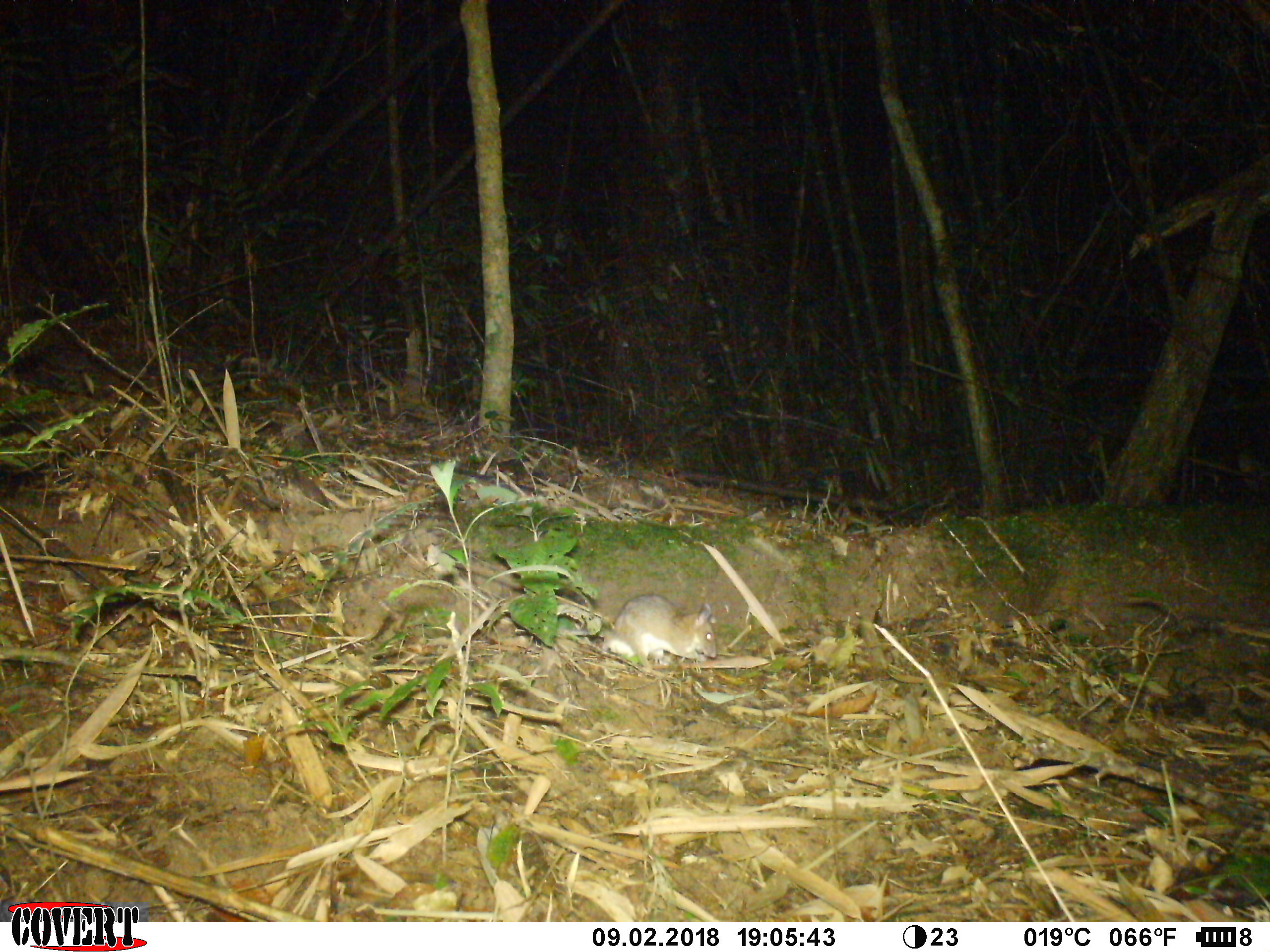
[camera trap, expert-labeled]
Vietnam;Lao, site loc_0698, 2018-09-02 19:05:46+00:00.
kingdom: Animalia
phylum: Chordata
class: Mammalia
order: Rodentia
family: Muridae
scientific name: Muridae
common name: old-world mice and rats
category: unidentified murid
Unidentified murid (old-world mice and rats) (Muridae). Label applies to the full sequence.